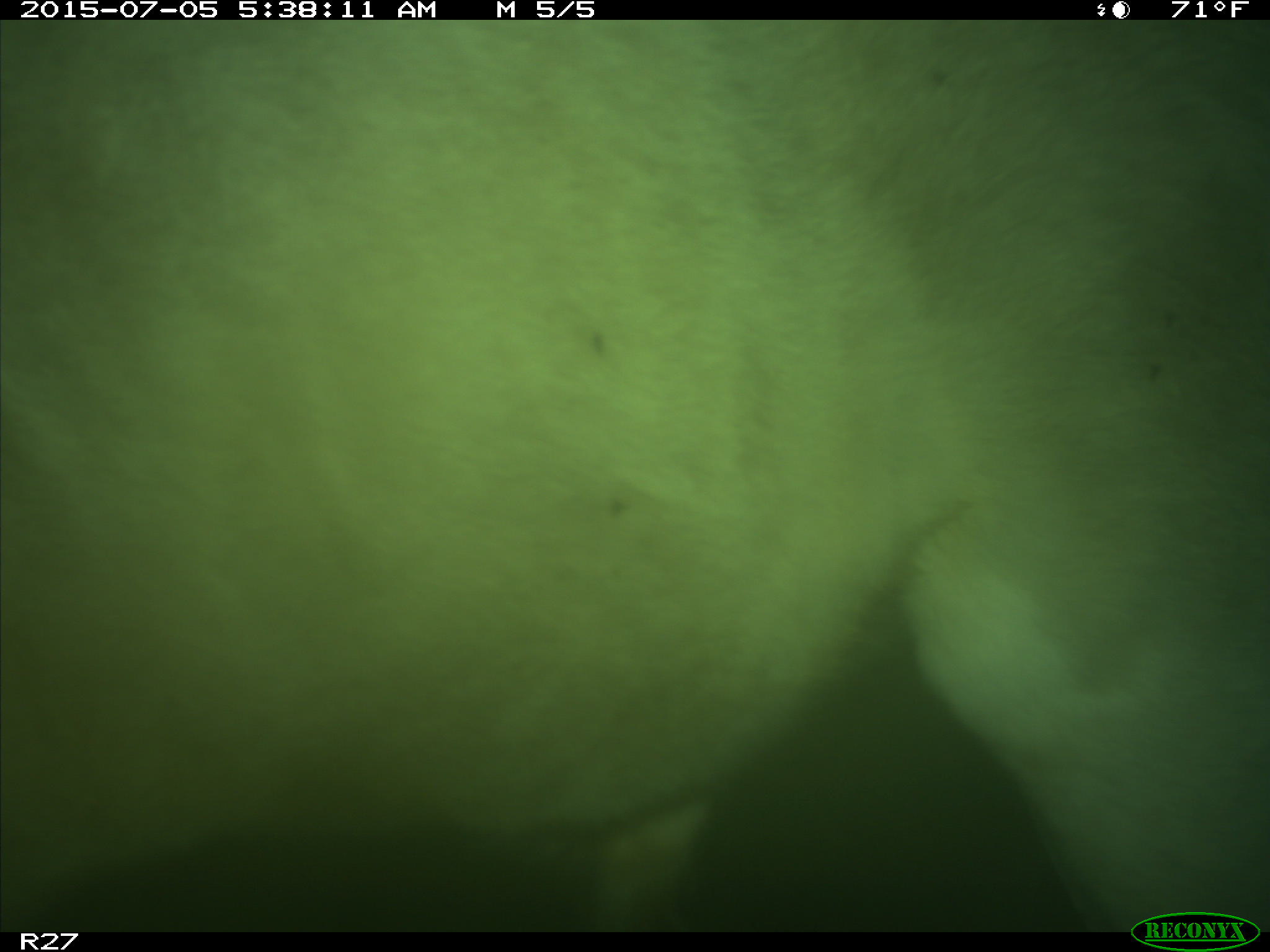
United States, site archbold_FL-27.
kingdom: Animalia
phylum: Chordata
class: Mammalia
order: Artiodactyla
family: Bovidae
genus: Bos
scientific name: Bos taurus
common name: domestic cow